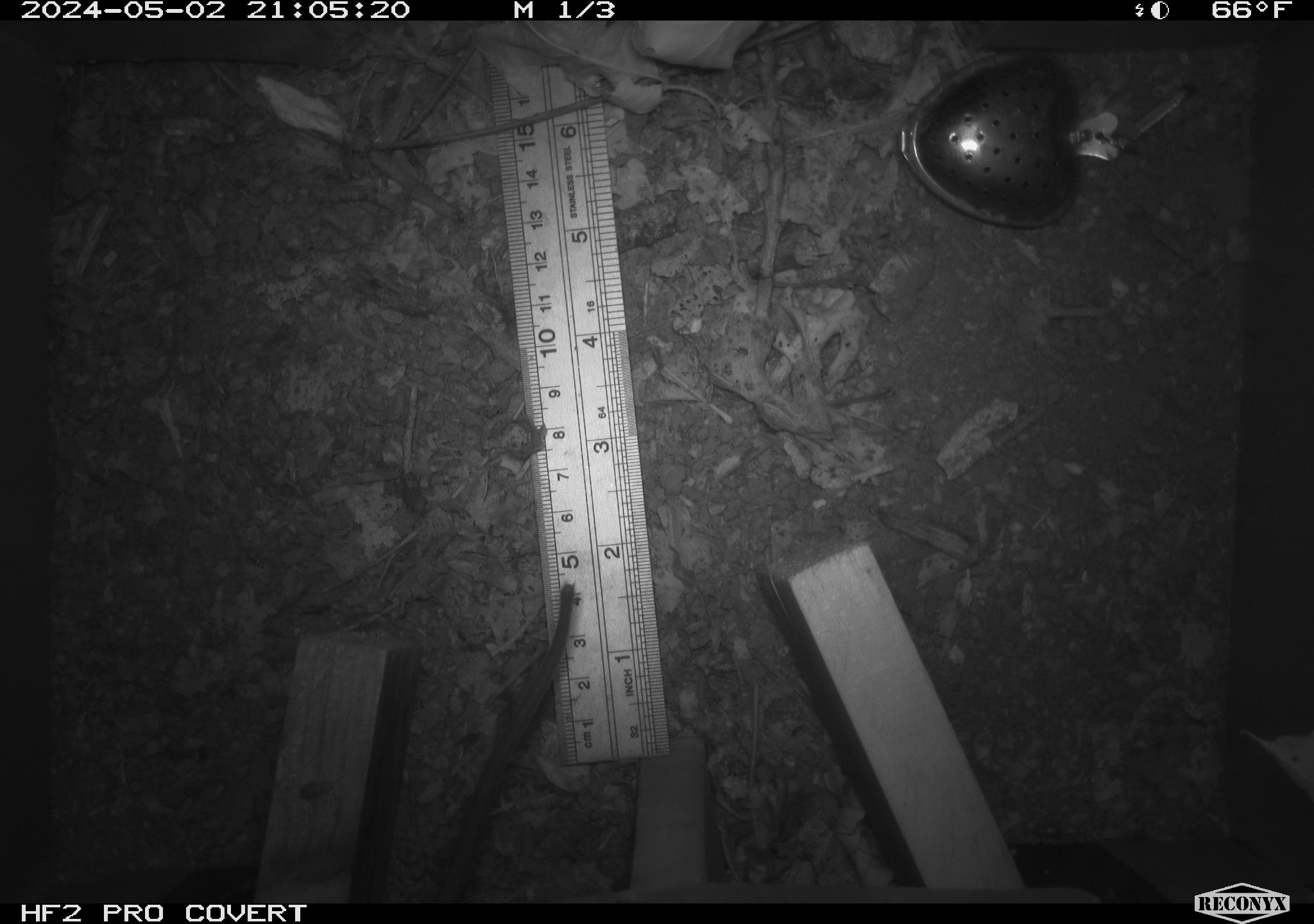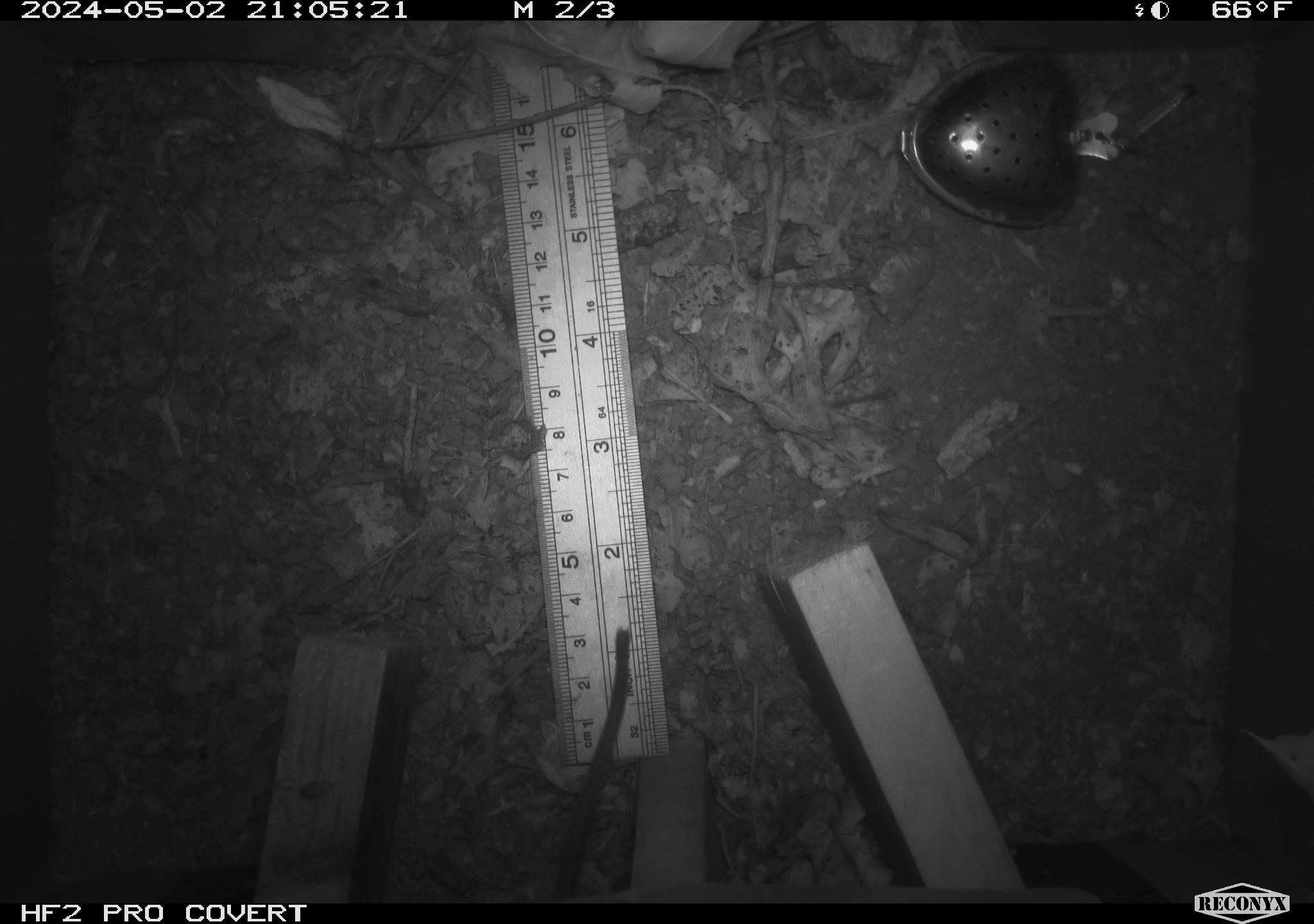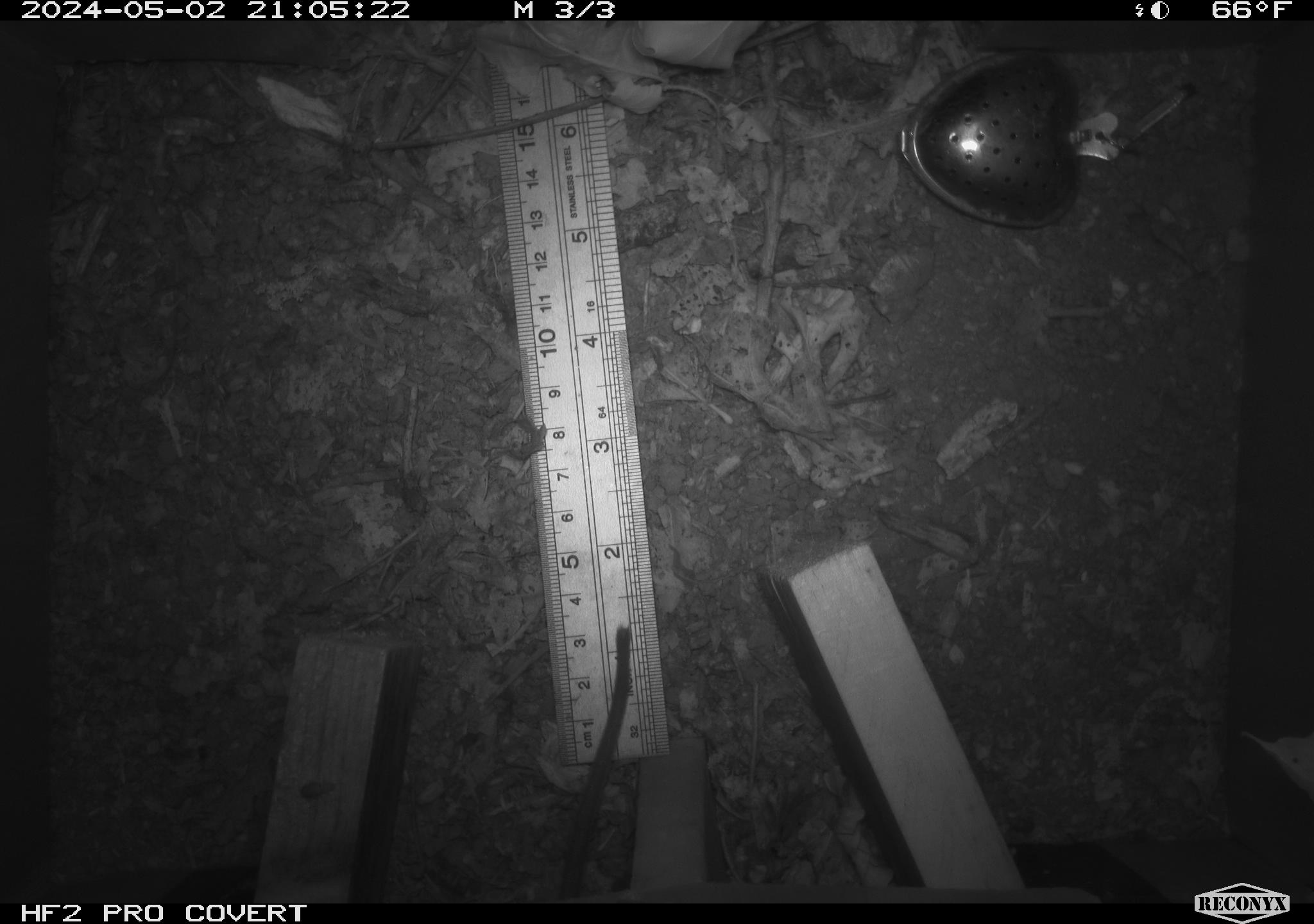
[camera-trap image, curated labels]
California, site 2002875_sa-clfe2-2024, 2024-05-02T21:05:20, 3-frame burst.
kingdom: Animalia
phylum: Chordata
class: Mammalia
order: Rodentia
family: Muridae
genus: Rattus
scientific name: Rattus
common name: rat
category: rattus species